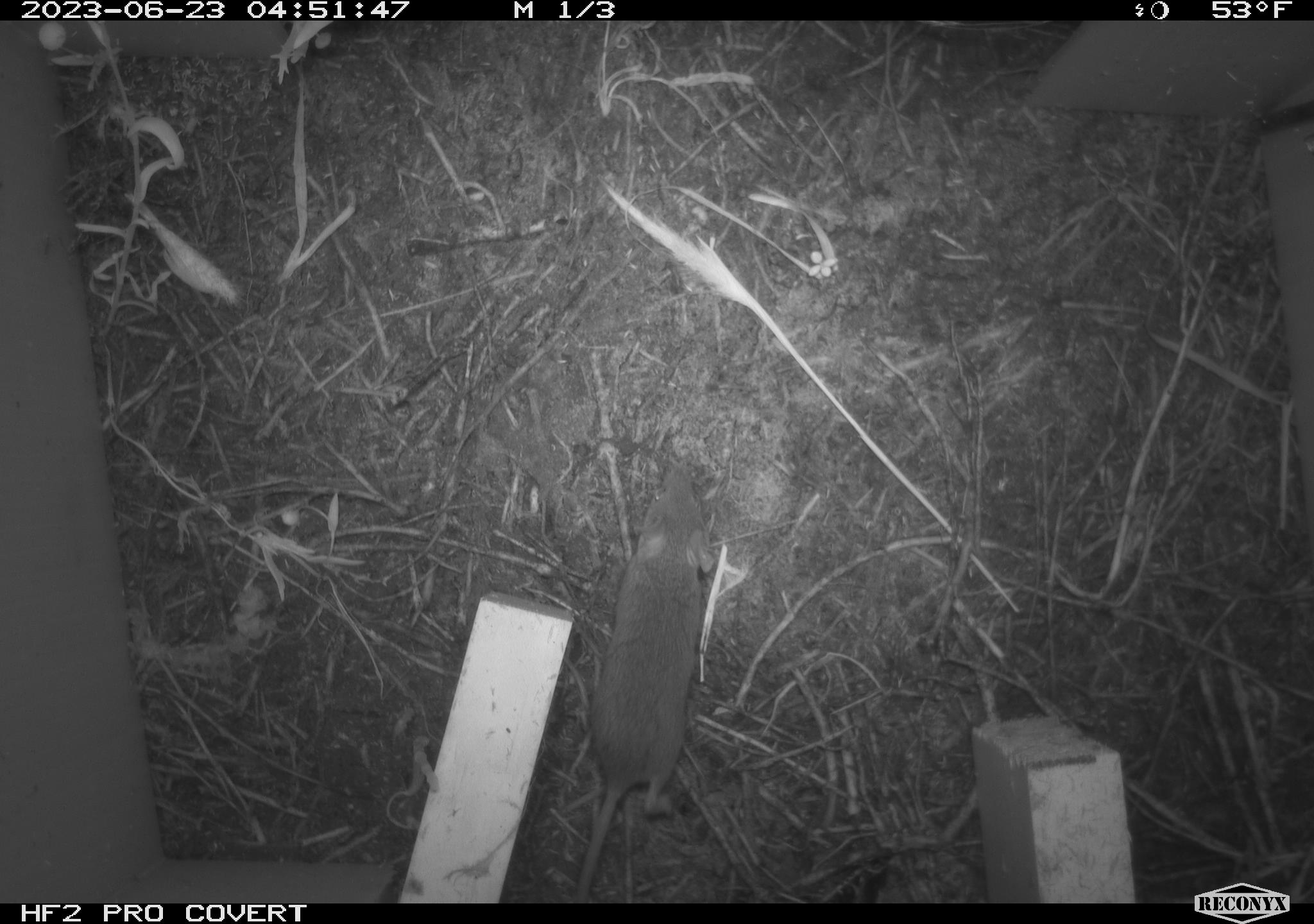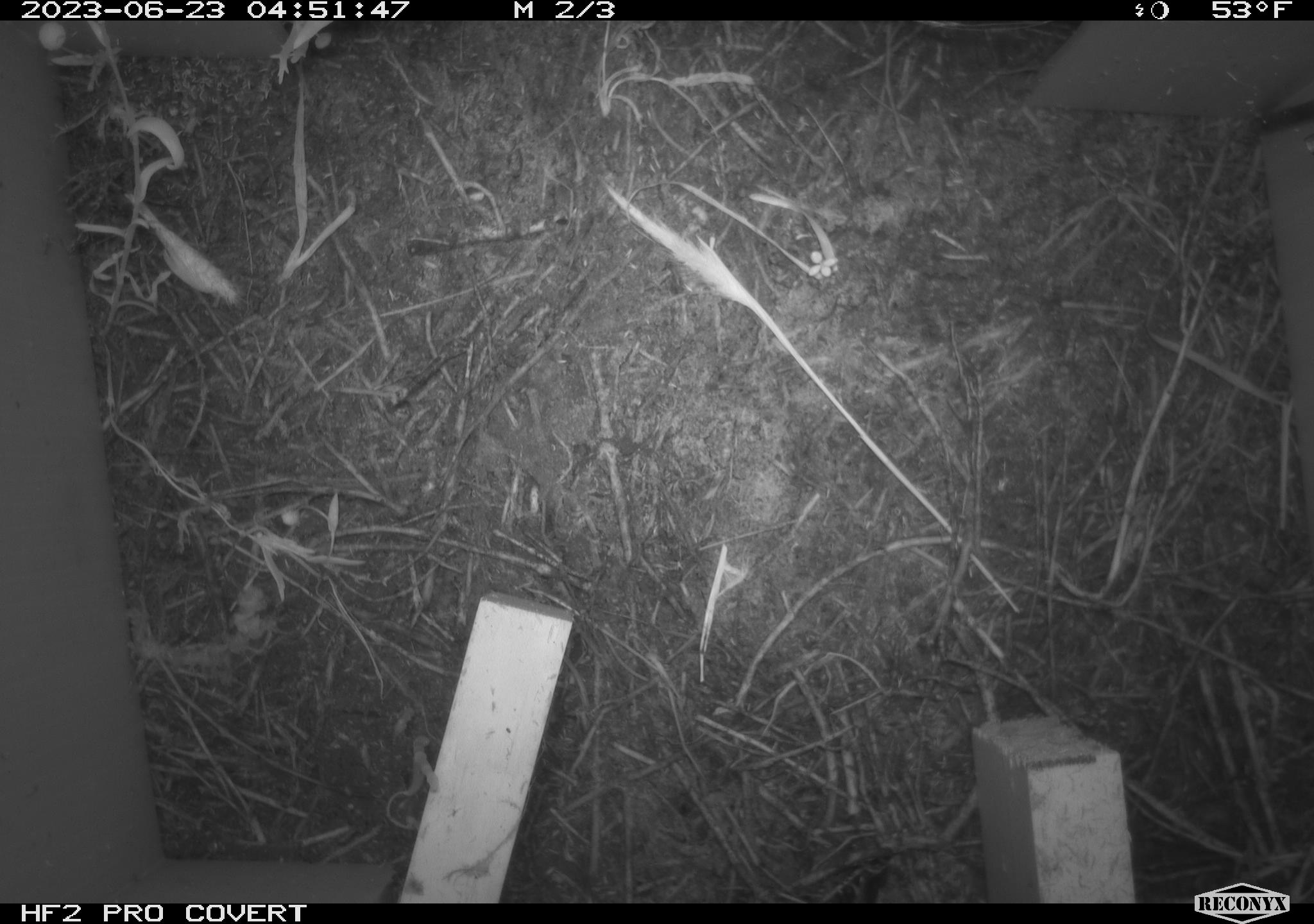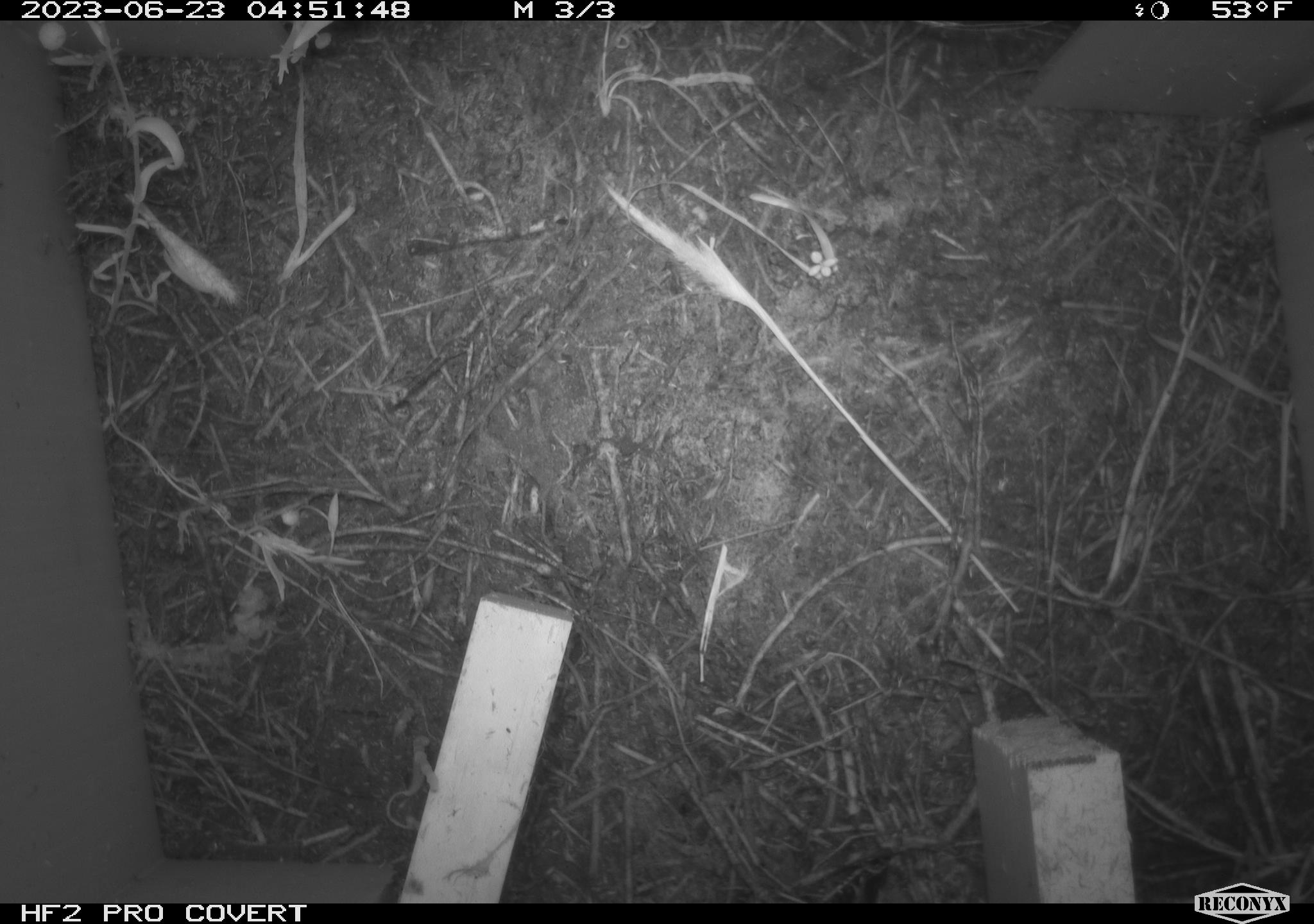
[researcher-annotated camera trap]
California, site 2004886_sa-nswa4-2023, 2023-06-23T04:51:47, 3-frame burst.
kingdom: Animalia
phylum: Chordata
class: Mammalia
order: Rodentia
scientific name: Rodentia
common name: mouse species